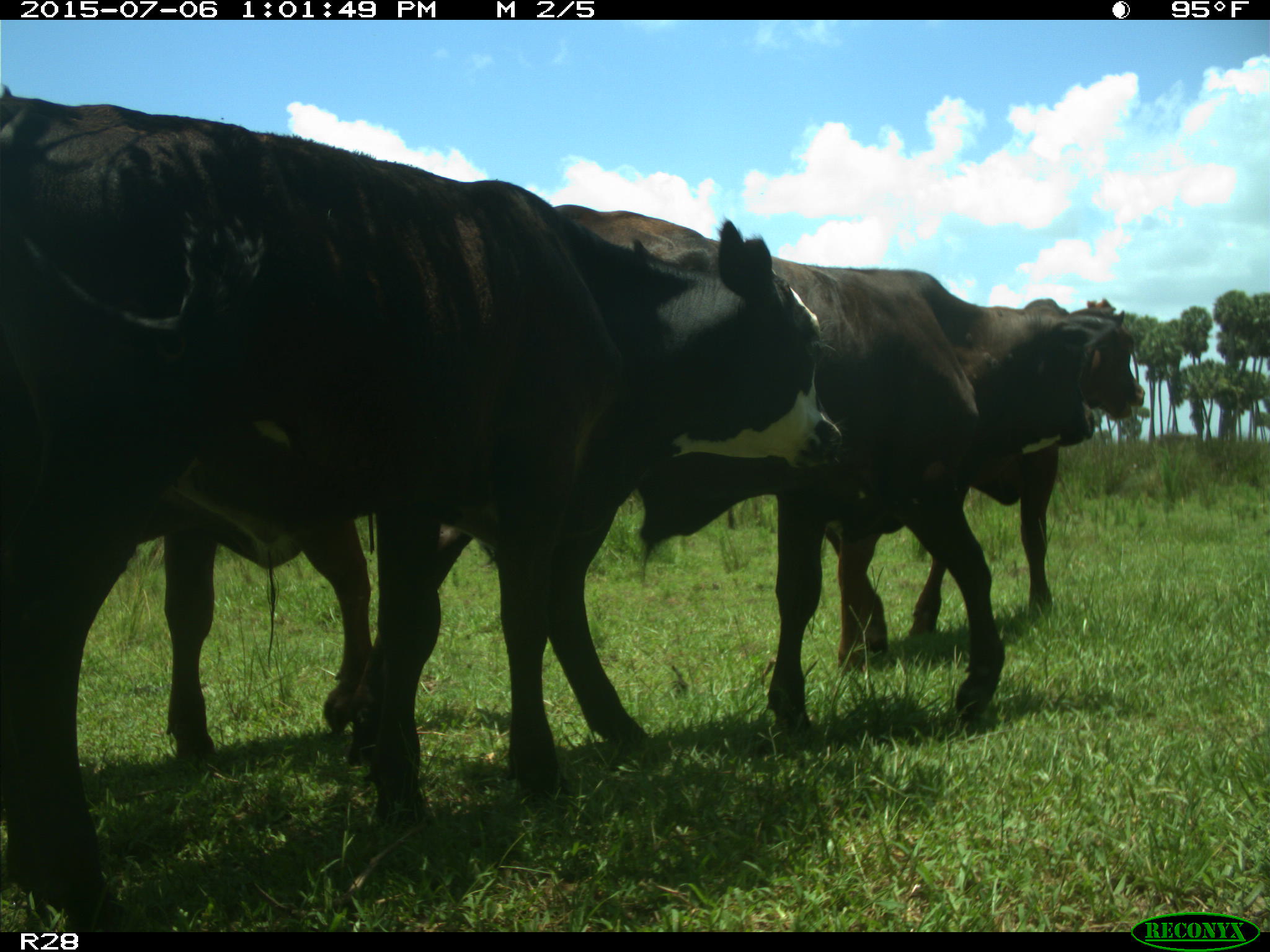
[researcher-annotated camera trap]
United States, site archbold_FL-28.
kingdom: Animalia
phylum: Chordata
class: Mammalia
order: Artiodactyla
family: Bovidae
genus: Bos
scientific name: Bos taurus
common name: domestic cow